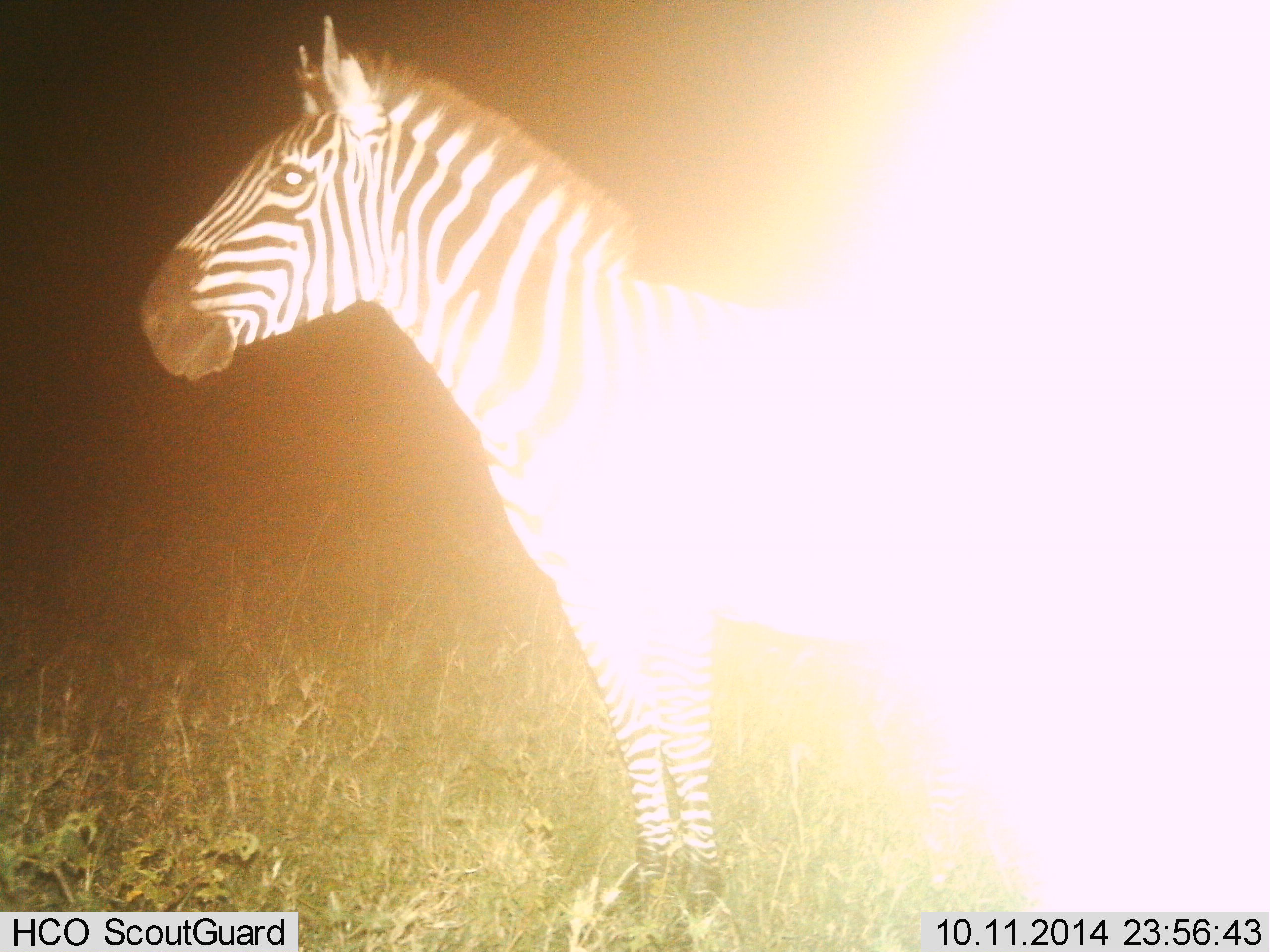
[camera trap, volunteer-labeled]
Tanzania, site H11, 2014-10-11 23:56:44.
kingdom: Animalia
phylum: Chordata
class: Mammalia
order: Perissodactyla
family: Equidae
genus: Equus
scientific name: Equus quagga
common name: plains zebra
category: zebra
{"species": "zebra (plains zebra) (Equus quagga)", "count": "1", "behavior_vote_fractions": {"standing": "100%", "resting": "0%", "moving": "0%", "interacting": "0%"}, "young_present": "0%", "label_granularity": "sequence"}